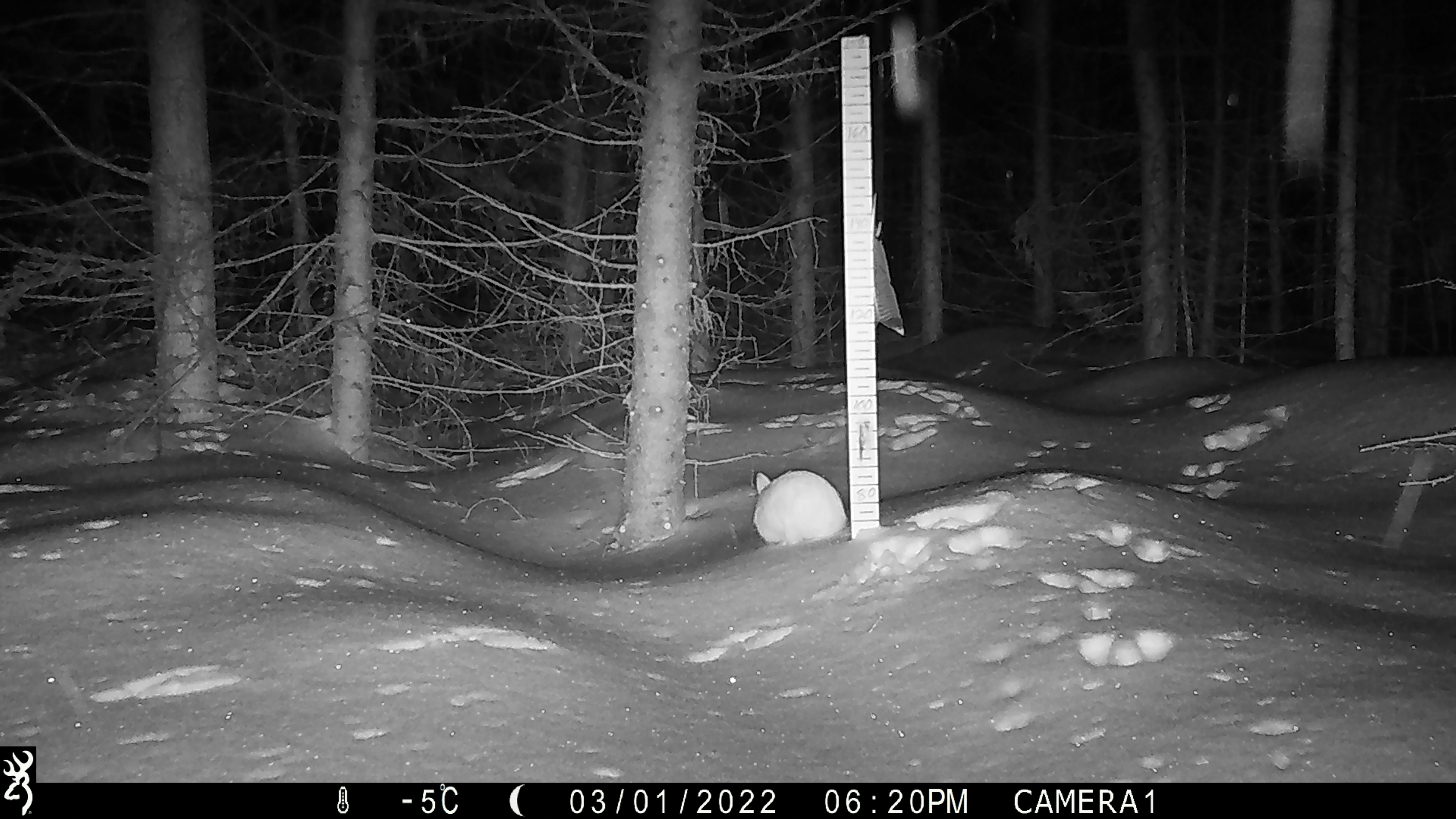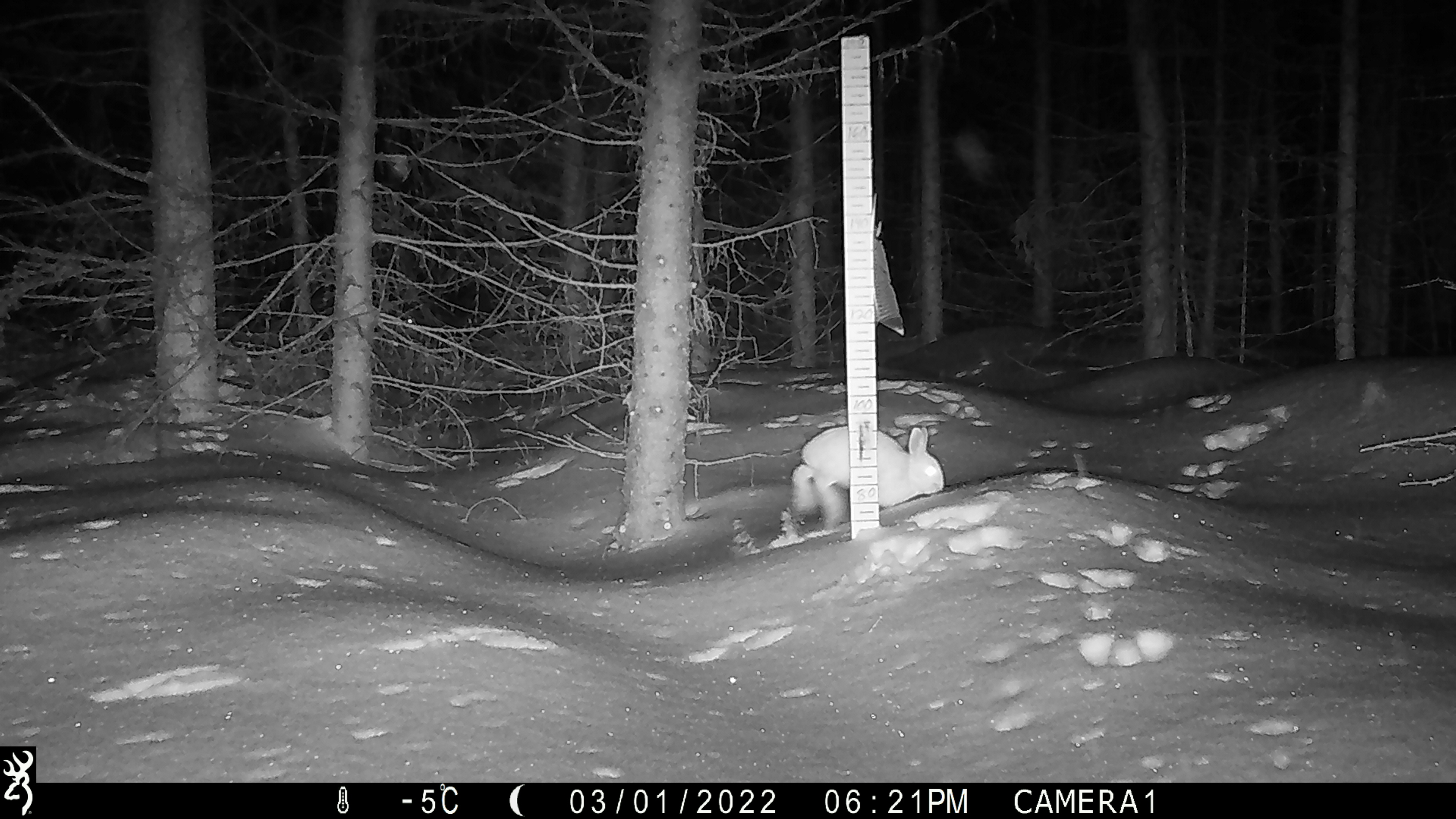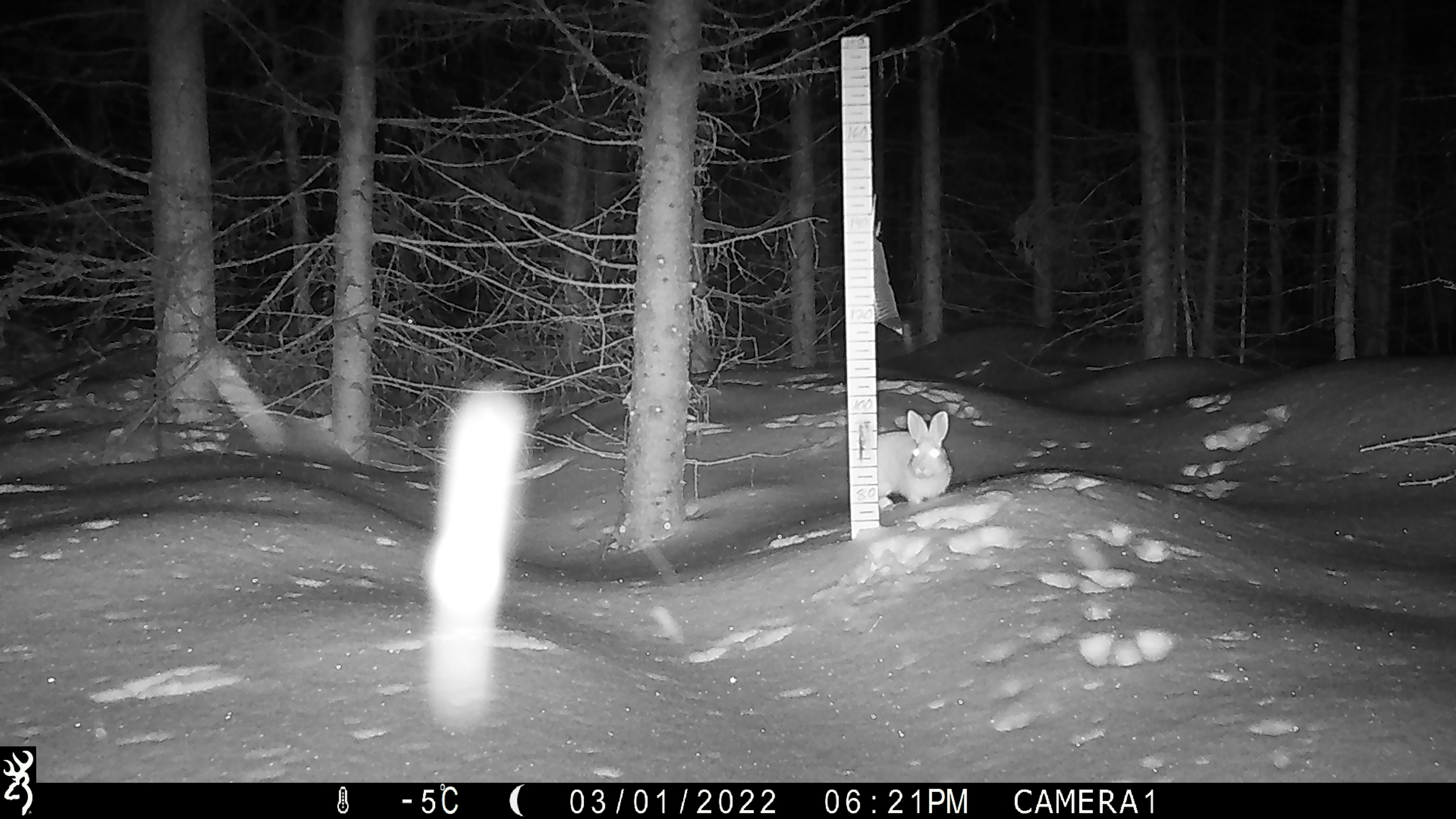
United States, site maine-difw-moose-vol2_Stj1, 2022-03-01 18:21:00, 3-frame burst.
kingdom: Animalia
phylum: Chordata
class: Mammalia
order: Lagomorpha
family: Leporidae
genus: Lepus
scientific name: Lepus americanus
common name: snowshoe hare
Snowshoe hare (Lepus americanus).